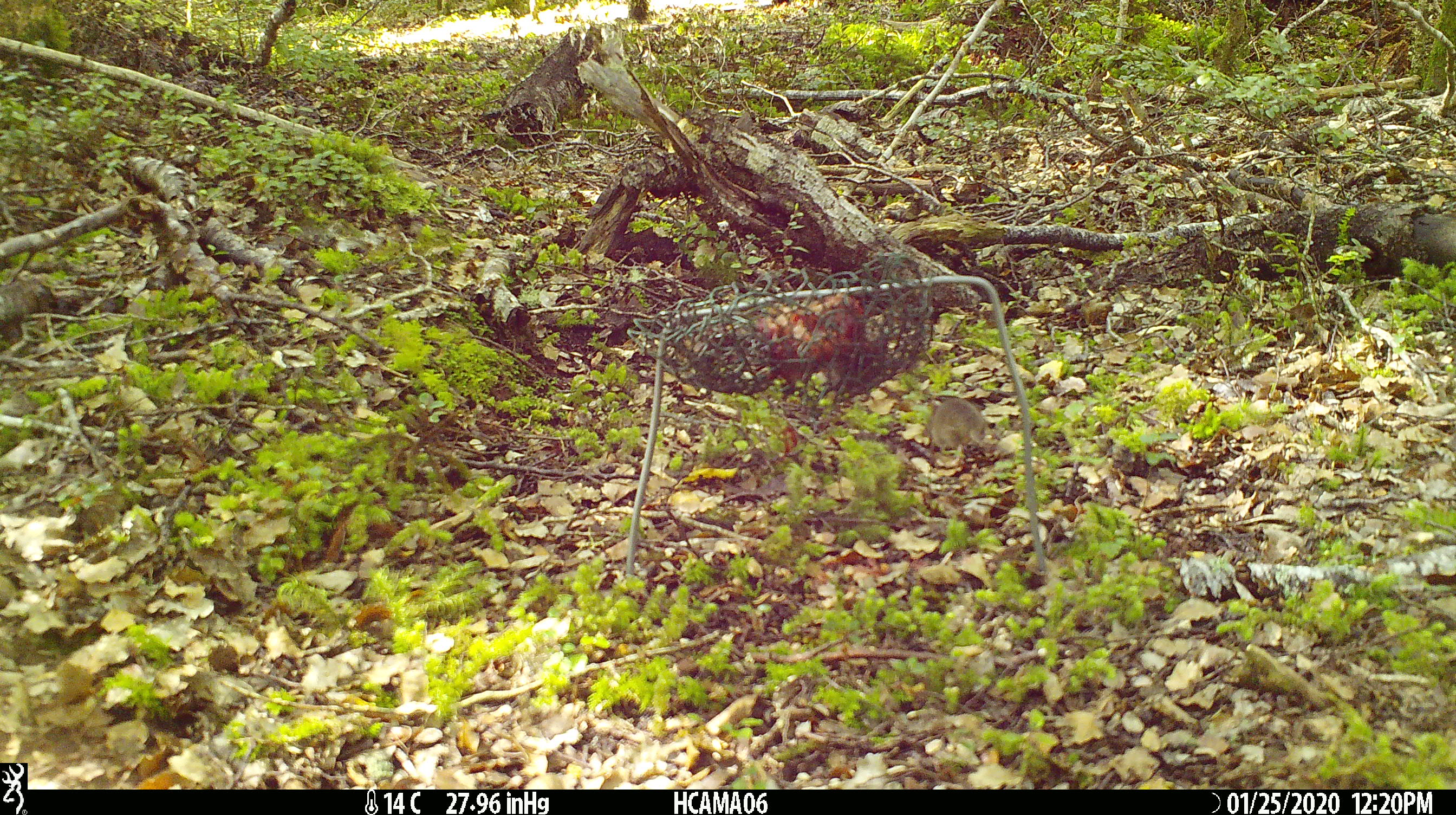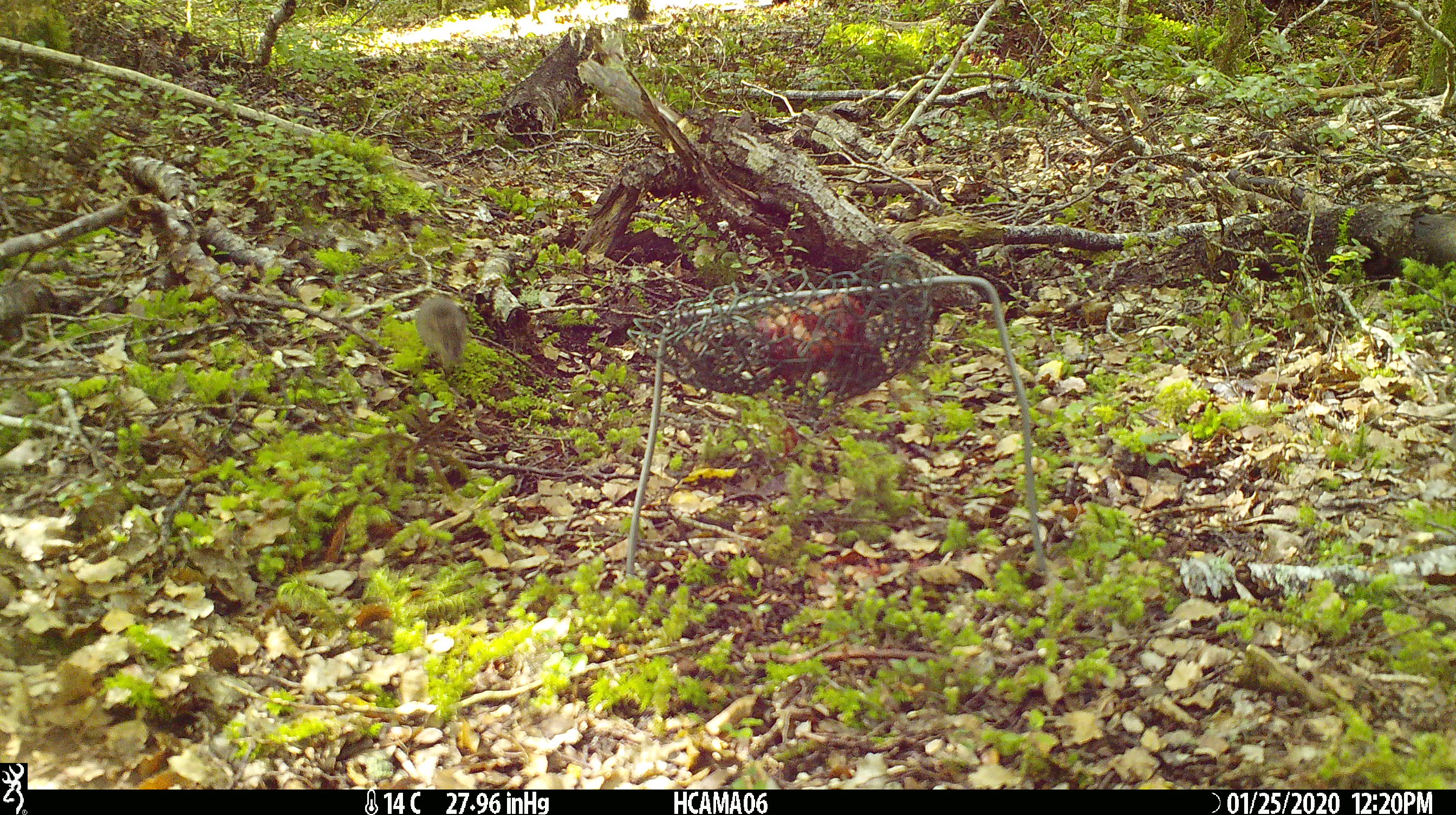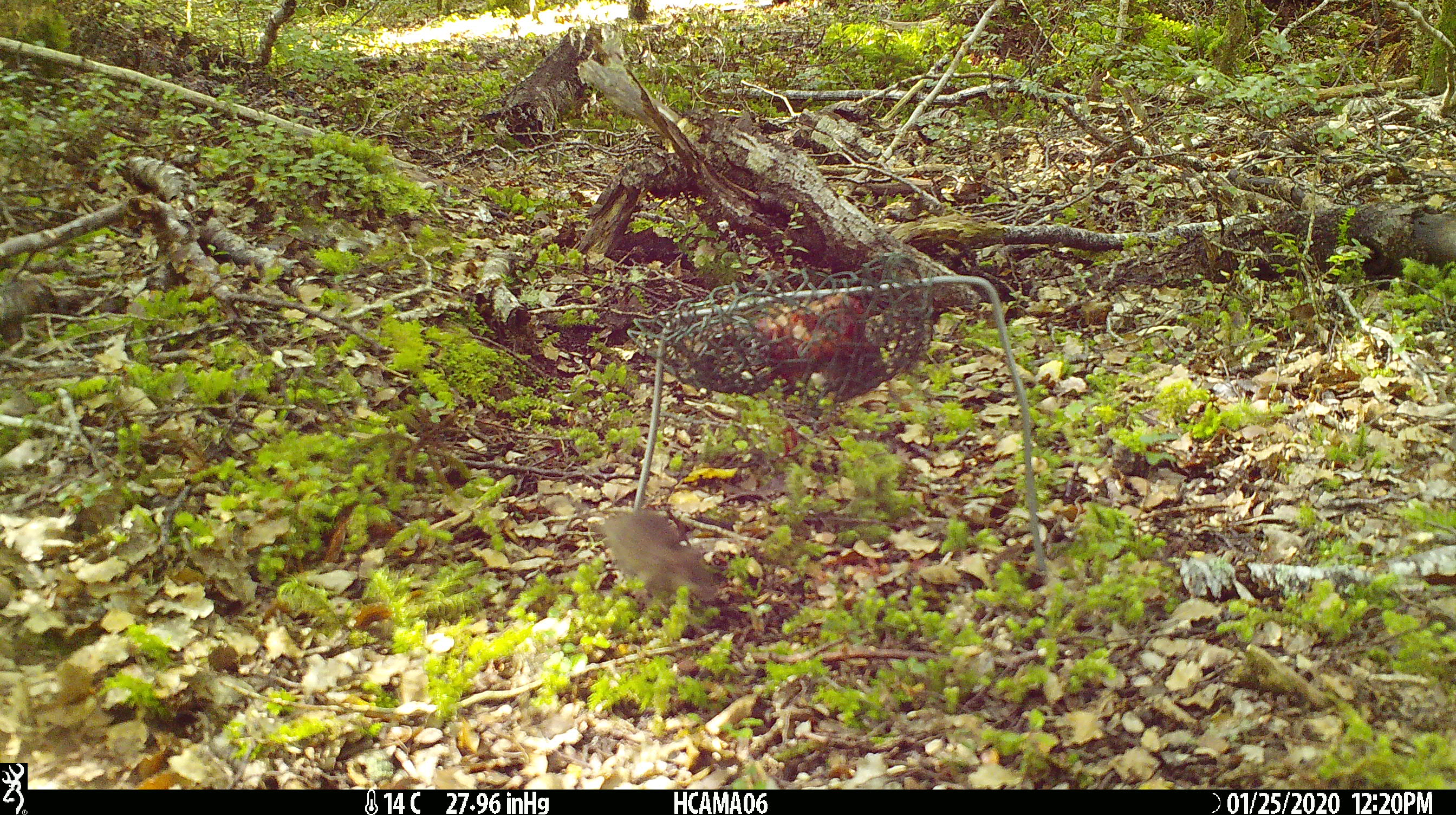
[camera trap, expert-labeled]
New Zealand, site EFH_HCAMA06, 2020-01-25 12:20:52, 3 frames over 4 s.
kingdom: Animalia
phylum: Chordata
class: Mammalia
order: Rodentia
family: Muridae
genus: Mus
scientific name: Mus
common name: mouse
Mouse (Mus).